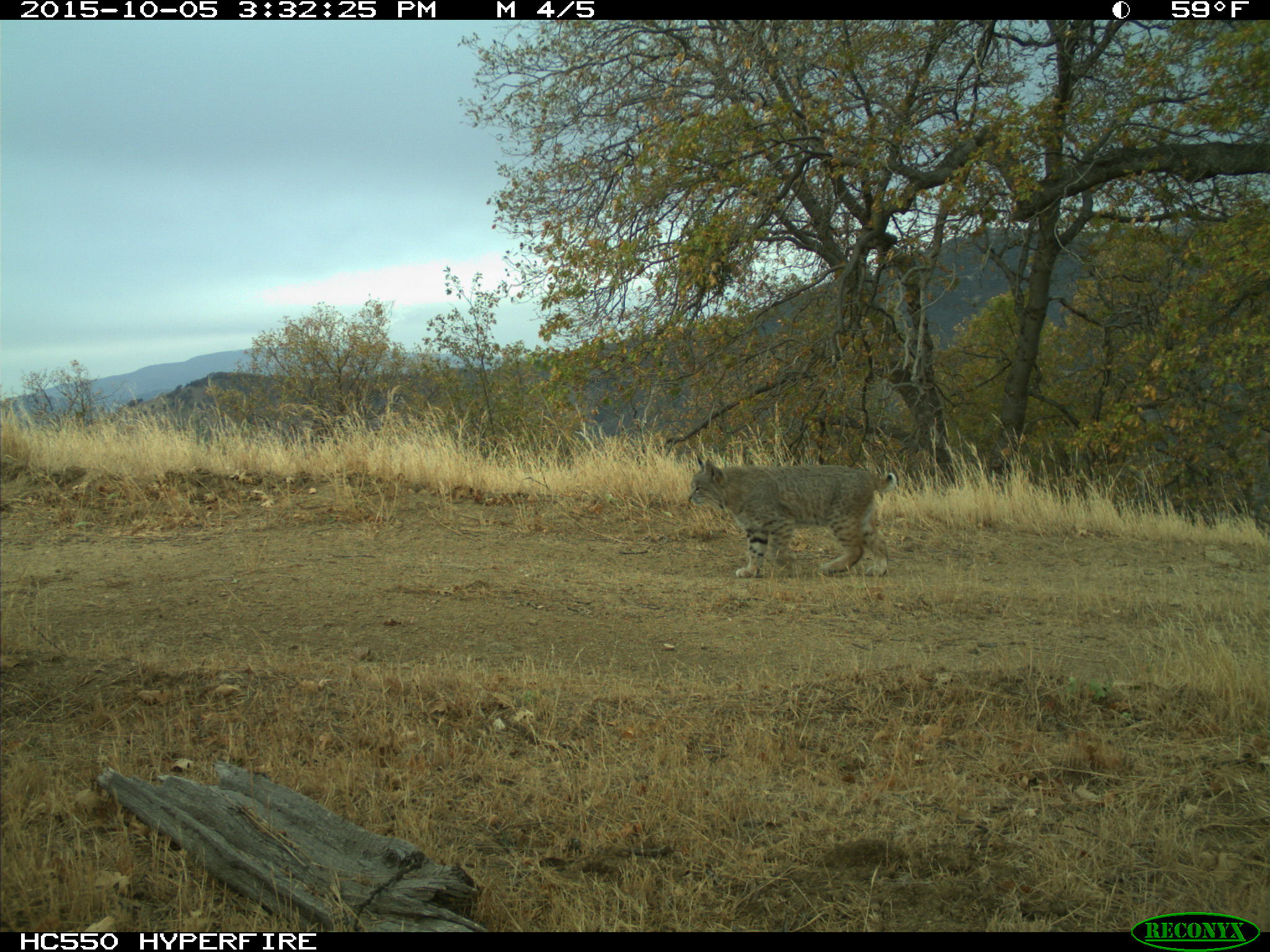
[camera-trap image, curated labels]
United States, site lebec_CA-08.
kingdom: Animalia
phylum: Chordata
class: Mammalia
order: Carnivora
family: Felidae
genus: Lynx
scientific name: Lynx rufus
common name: bobcat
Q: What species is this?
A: Lynx rufus (bobcat).